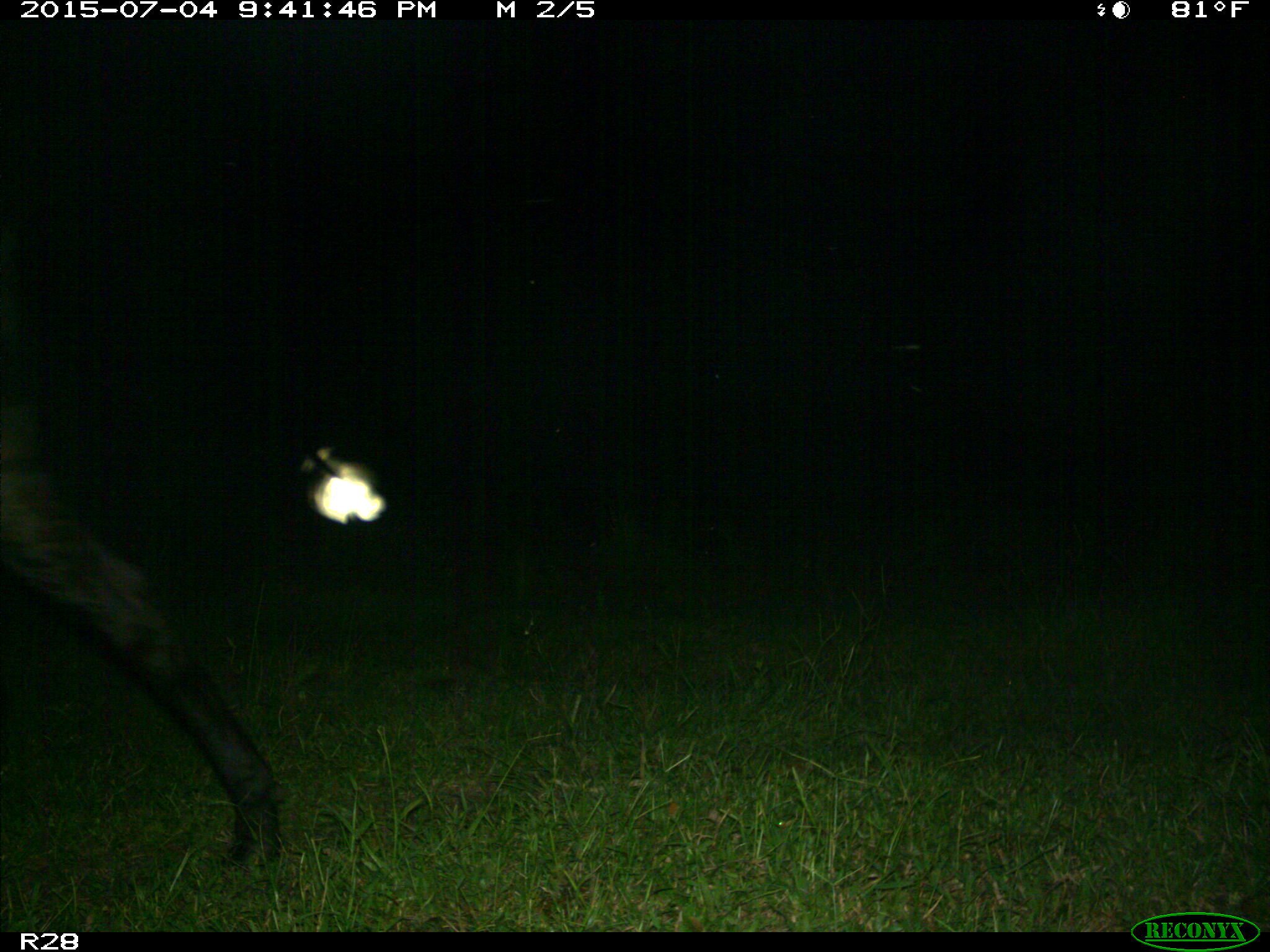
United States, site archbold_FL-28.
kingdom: Animalia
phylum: Chordata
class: Mammalia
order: Artiodactyla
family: Bovidae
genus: Bos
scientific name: Bos taurus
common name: domestic cow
Bos taurus (domestic cow).